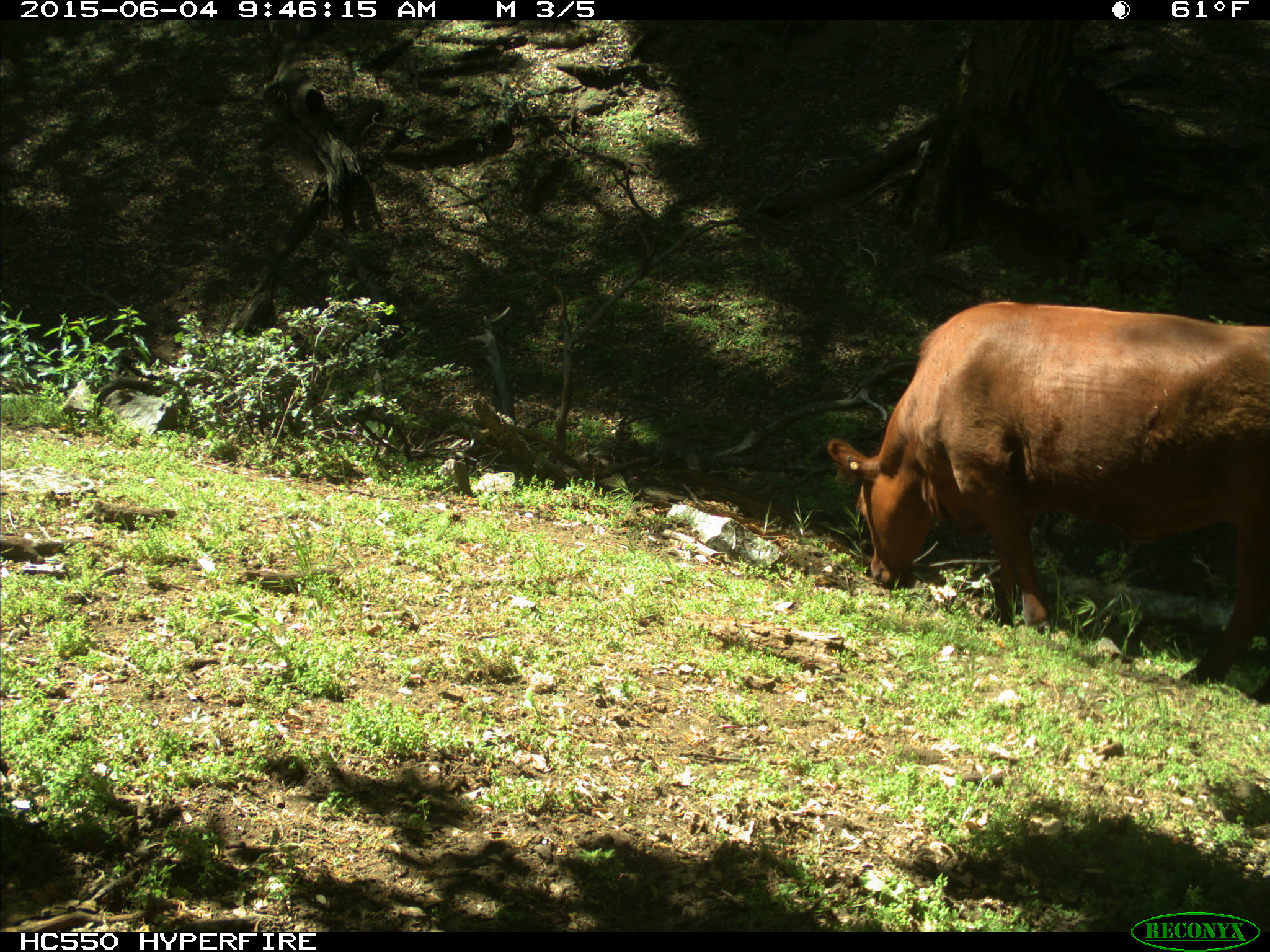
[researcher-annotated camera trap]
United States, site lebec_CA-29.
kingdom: Animalia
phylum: Chordata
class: Mammalia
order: Artiodactyla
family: Bovidae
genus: Bos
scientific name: Bos taurus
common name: domestic cow